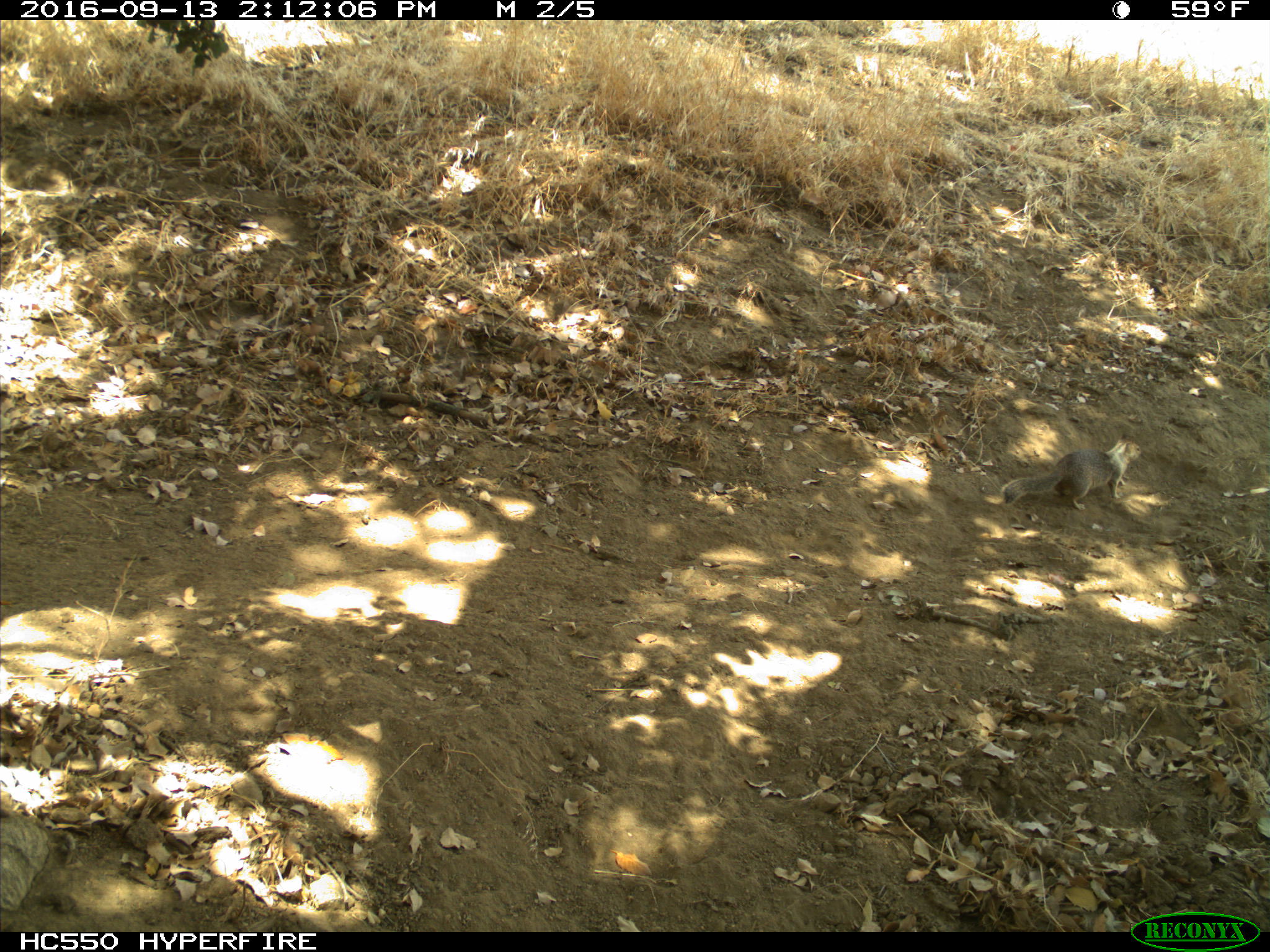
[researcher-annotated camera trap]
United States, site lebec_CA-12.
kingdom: Animalia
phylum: Chordata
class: Mammalia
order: Rodentia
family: Sciuridae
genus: Otospermophilus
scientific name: Otospermophilus beecheyi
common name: california ground squirrel